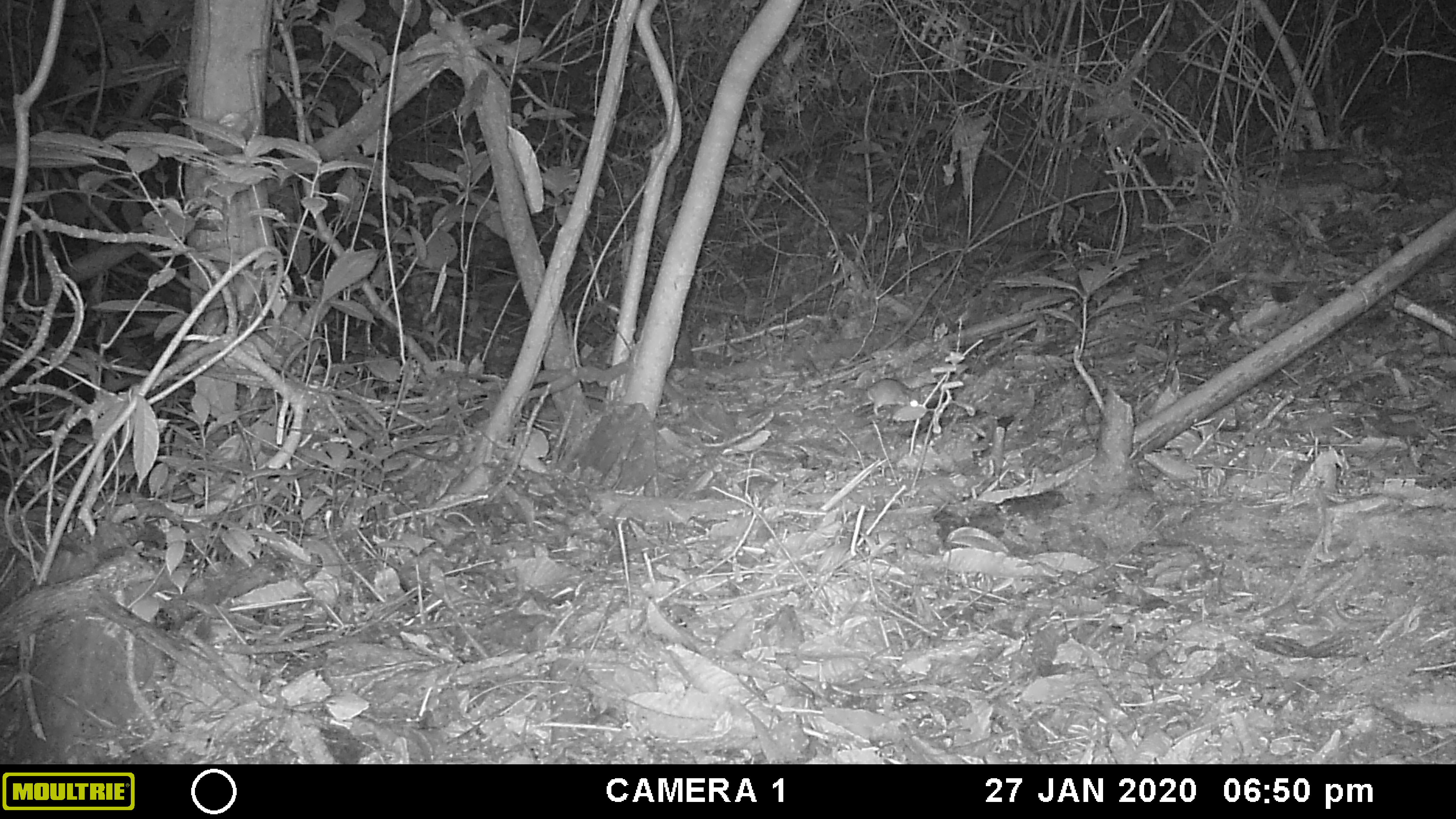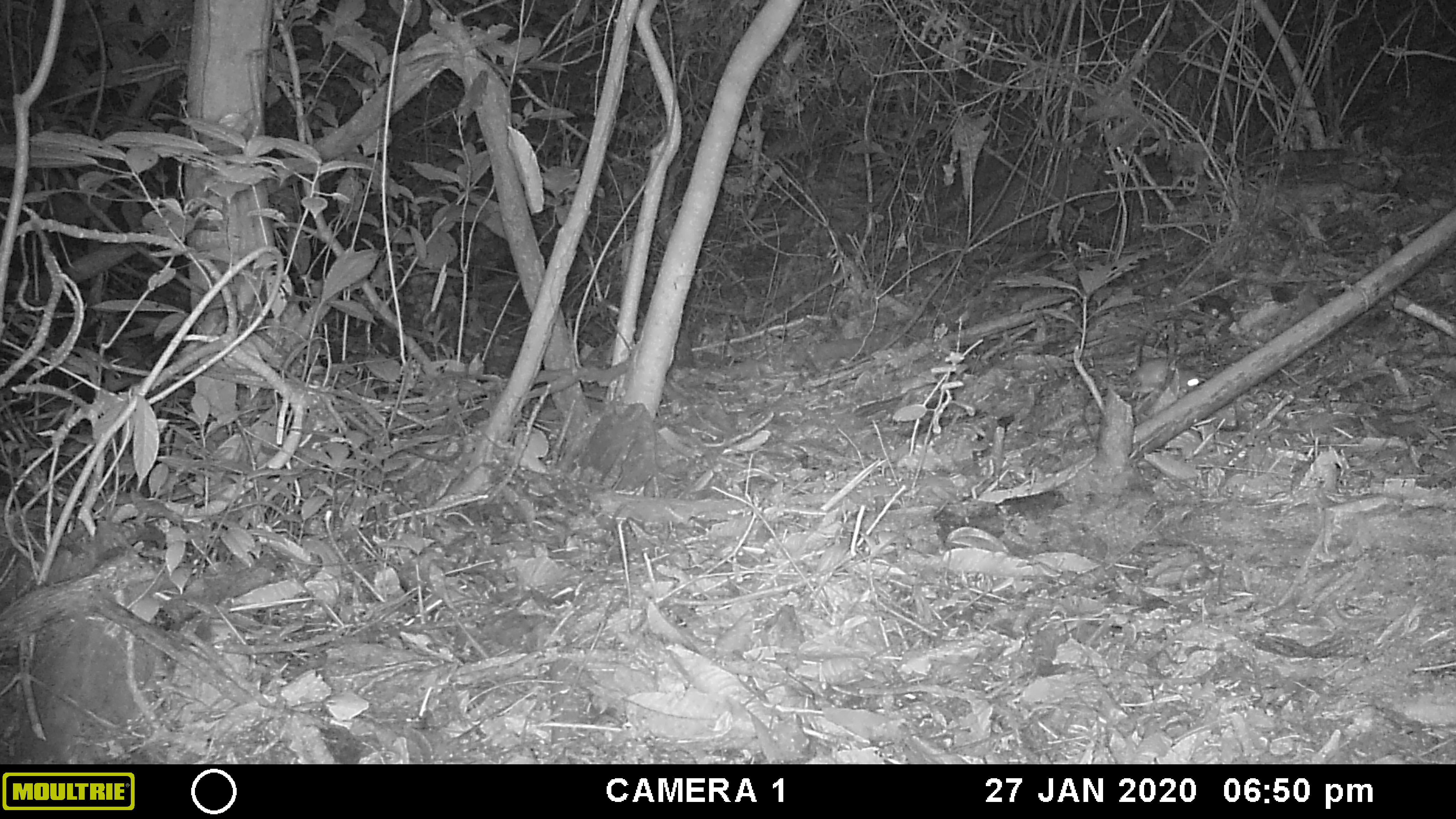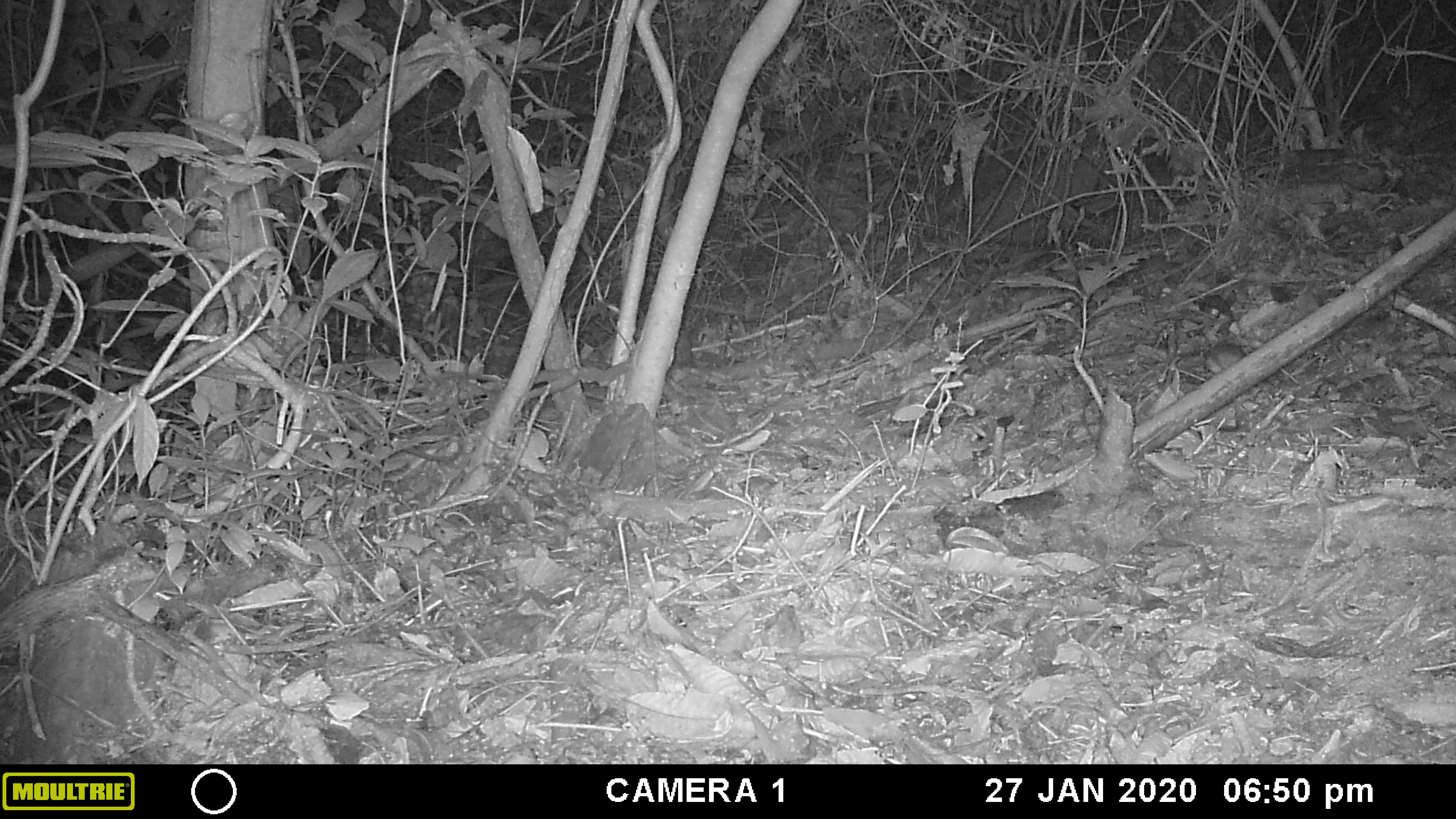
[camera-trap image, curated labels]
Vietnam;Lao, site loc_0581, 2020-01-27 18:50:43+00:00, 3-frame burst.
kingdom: Animalia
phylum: Chordata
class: Mammalia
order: Rodentia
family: Muridae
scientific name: Muridae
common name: old-world mice and rats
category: unidentified murid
Unidentified murid (old-world mice and rats) (Muridae). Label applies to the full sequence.